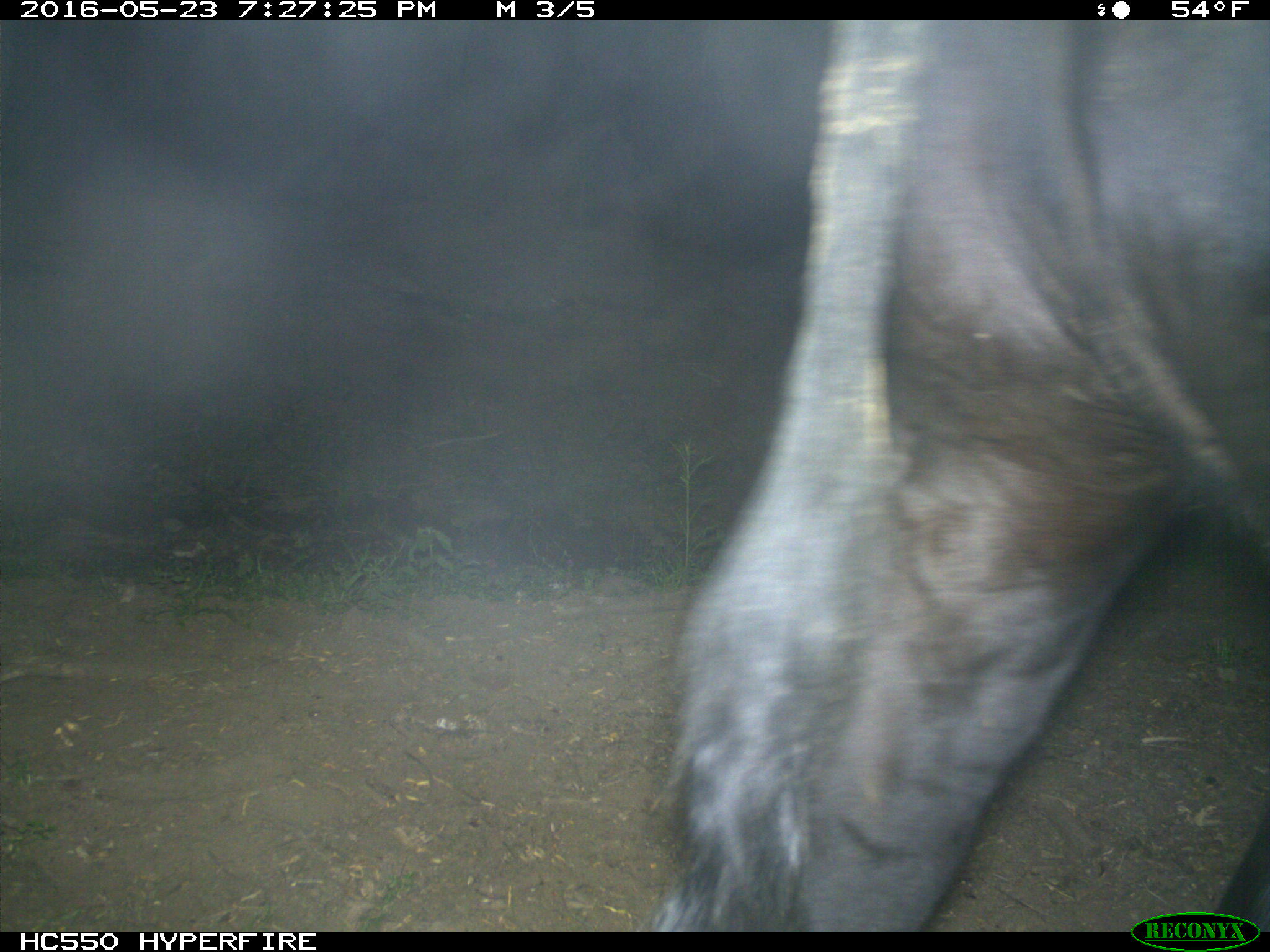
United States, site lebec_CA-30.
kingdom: Animalia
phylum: Chordata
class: Mammalia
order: Artiodactyla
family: Bovidae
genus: Bos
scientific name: Bos taurus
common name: domestic cow